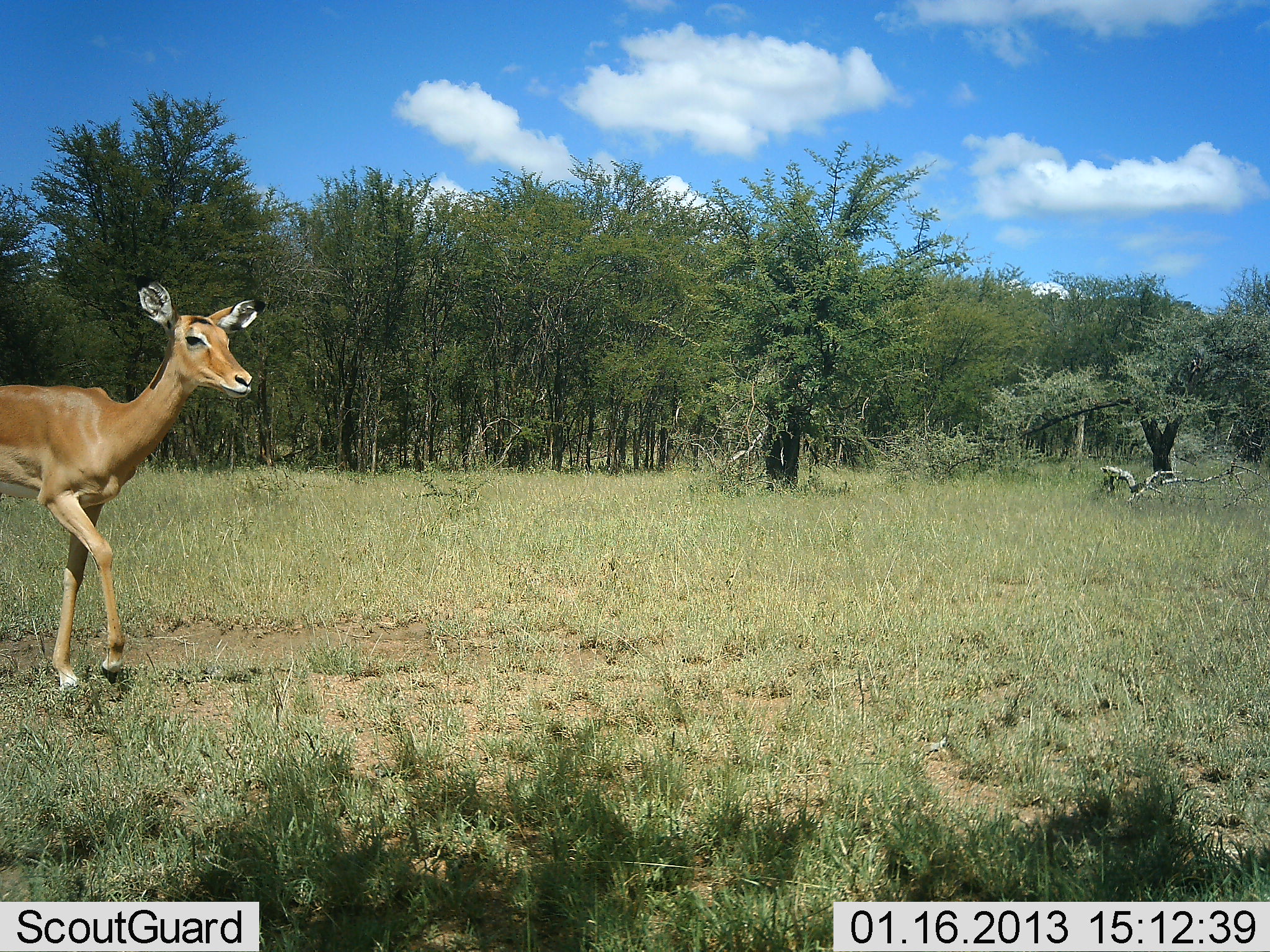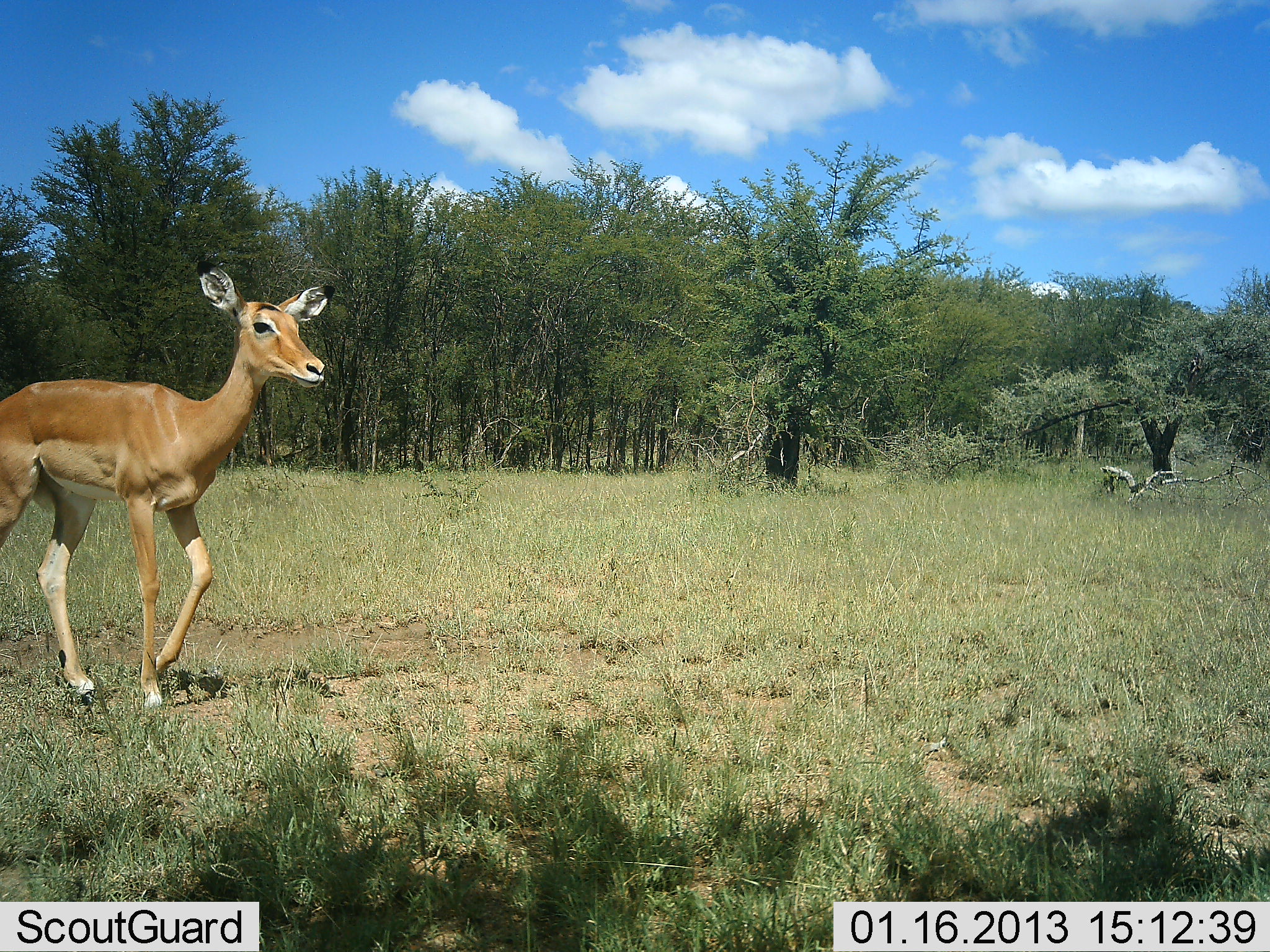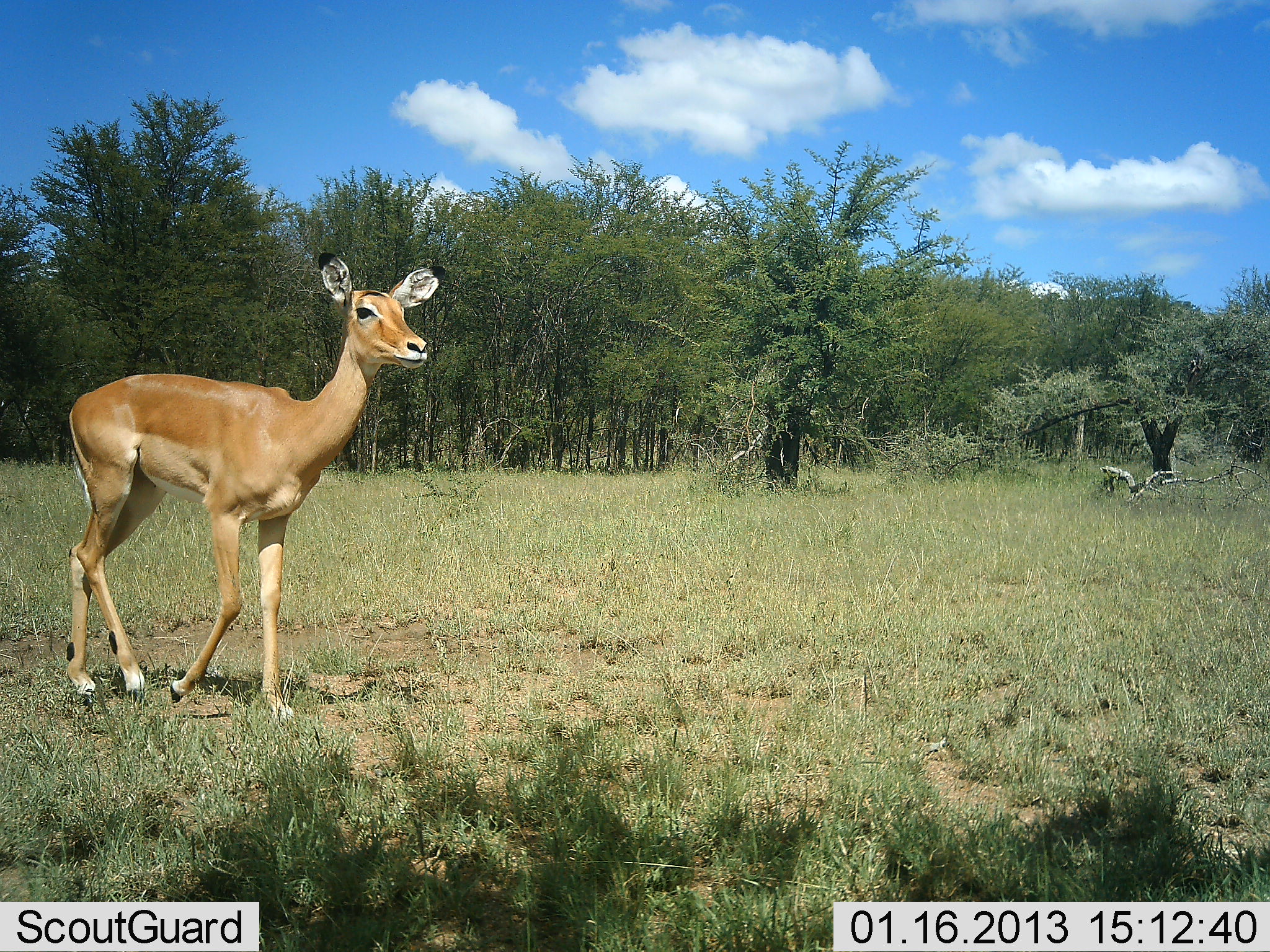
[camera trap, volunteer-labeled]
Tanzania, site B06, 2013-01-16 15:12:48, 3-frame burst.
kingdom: Animalia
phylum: Chordata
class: Mammalia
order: Artiodactyla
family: Bovidae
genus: Aepyceros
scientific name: Aepyceros melampus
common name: impala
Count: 1.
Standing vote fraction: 0%.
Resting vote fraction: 0%.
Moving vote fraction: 100%.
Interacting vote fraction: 0%.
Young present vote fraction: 0%.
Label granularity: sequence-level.